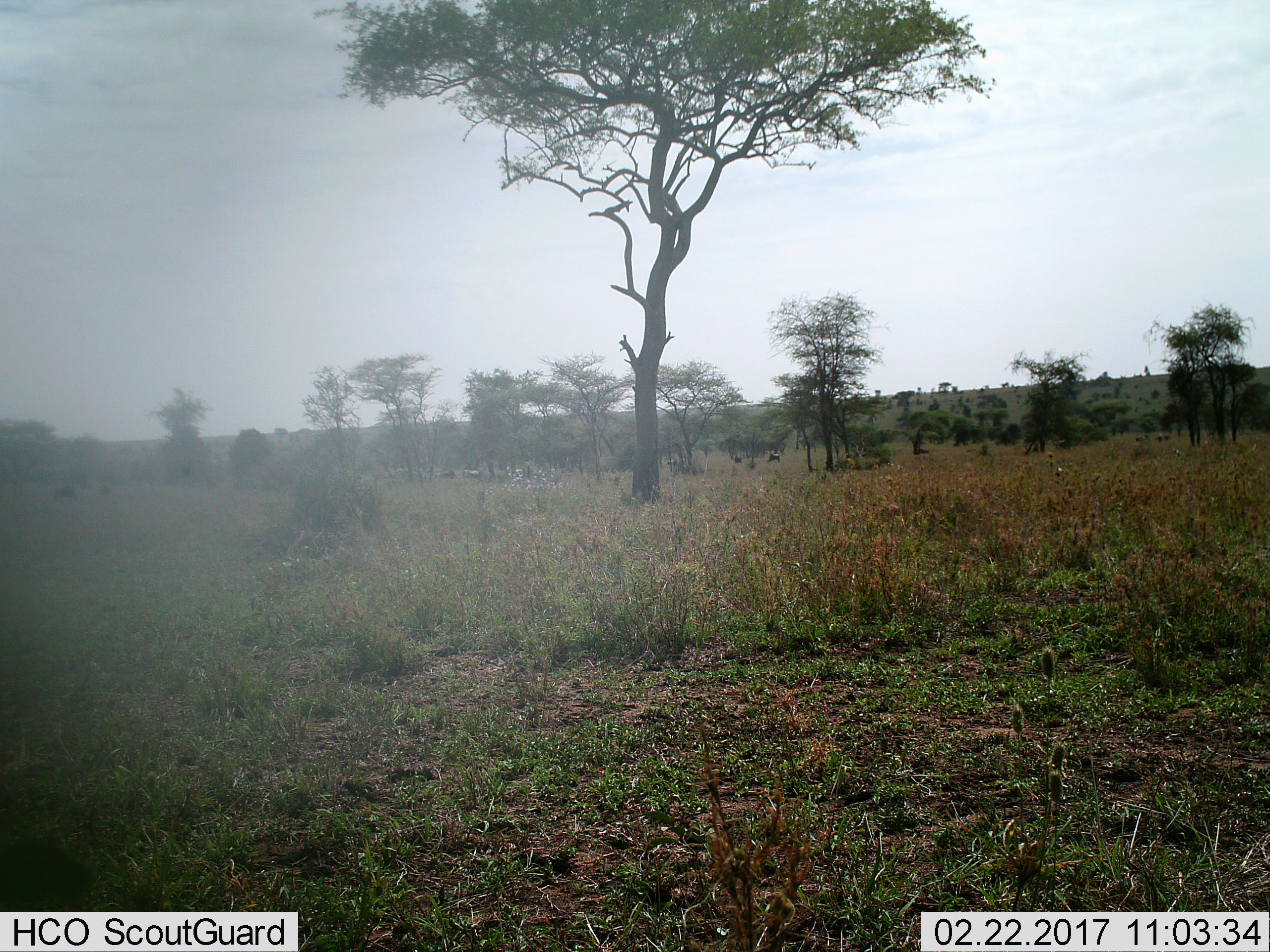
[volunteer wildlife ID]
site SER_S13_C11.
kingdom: Animalia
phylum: Chordata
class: Mammalia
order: Artiodactyla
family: Bovidae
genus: Connochaetes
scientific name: Connochaetes taurinus taurinus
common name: blue wildebeest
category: wildebeestblue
Wildebeestblue (blue wildebeest) (Connochaetes taurinus taurinus), count 8. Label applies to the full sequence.